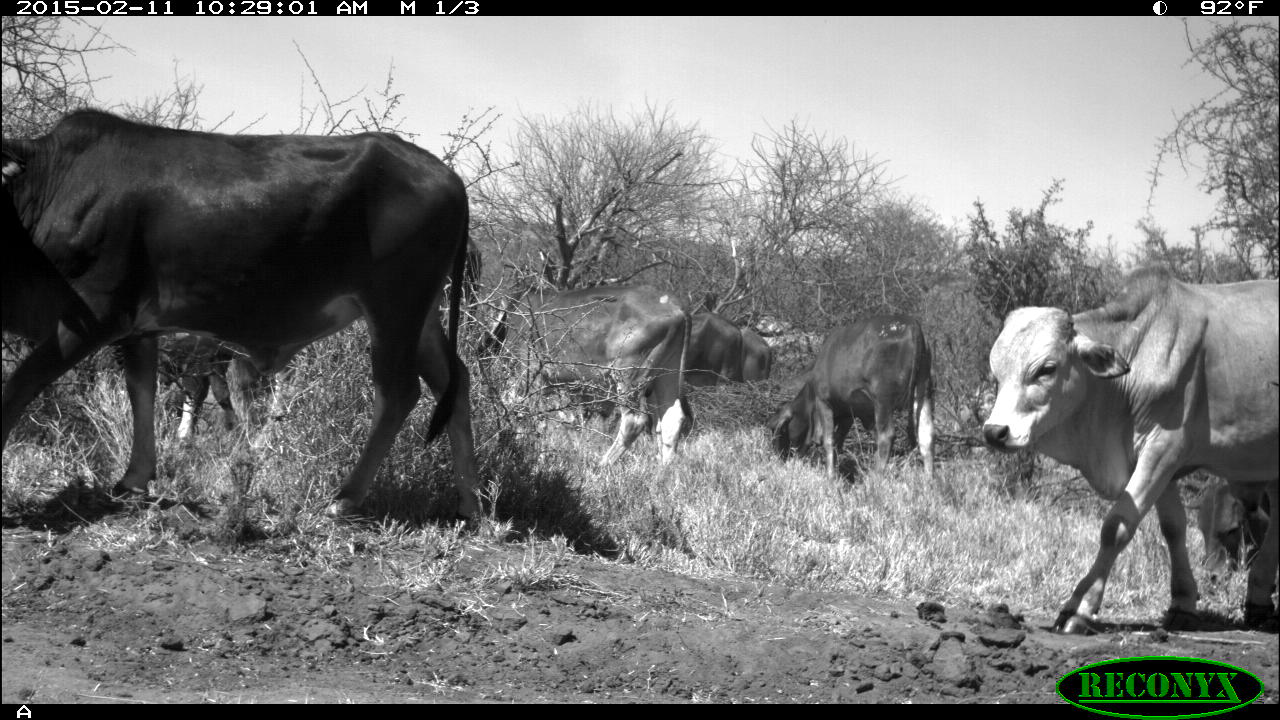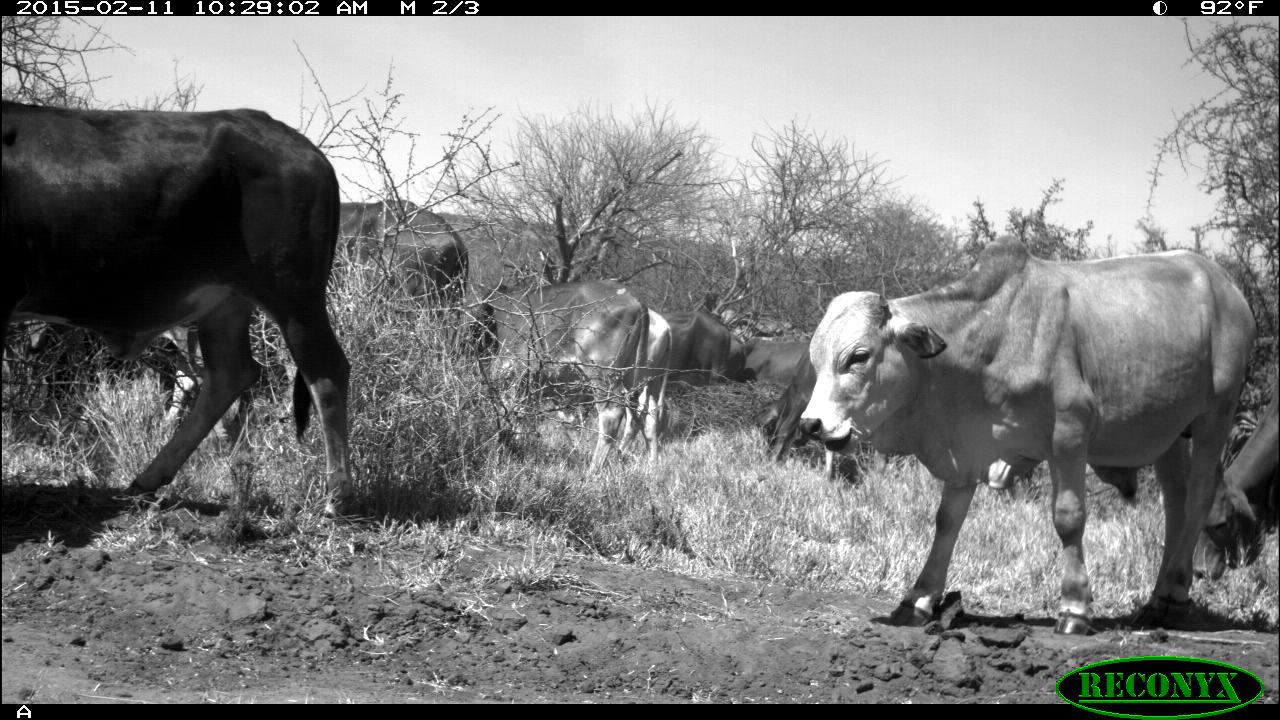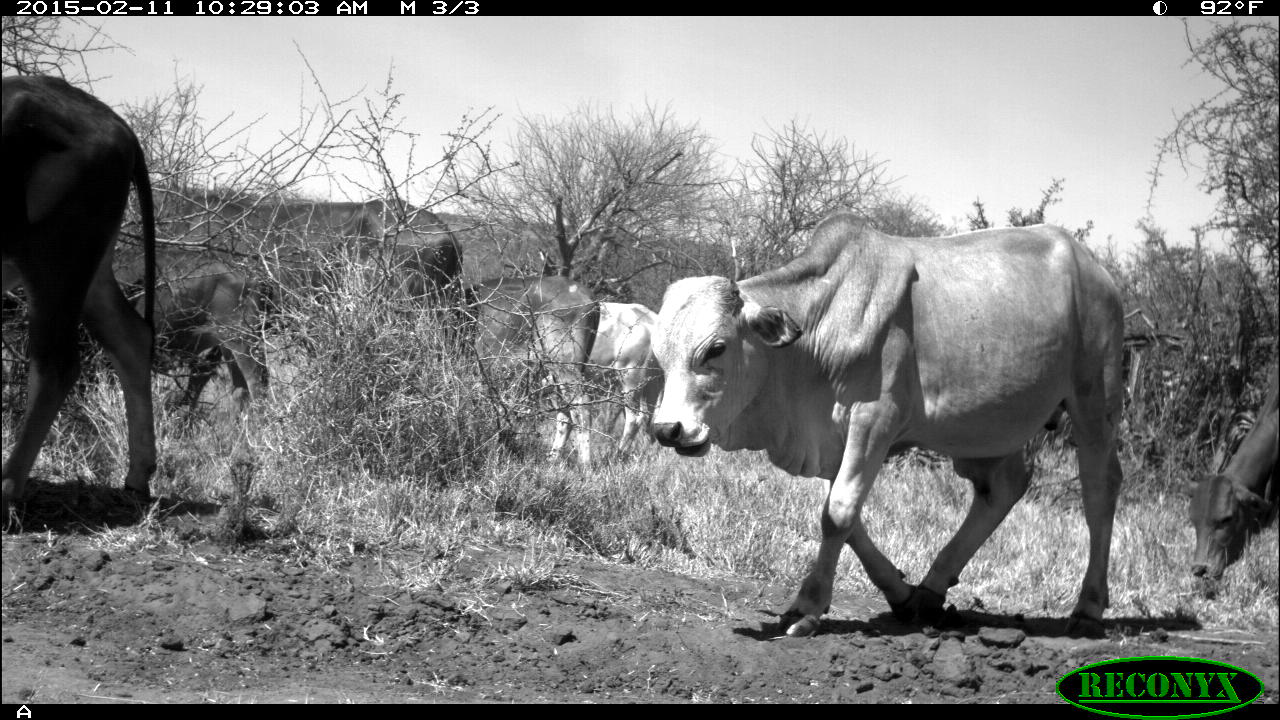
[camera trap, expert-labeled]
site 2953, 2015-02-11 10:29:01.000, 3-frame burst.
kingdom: Animalia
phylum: Chordata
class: Mammalia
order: Artiodactyla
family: Bovidae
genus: Bos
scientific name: Bos taurus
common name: domestic cattle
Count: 9.